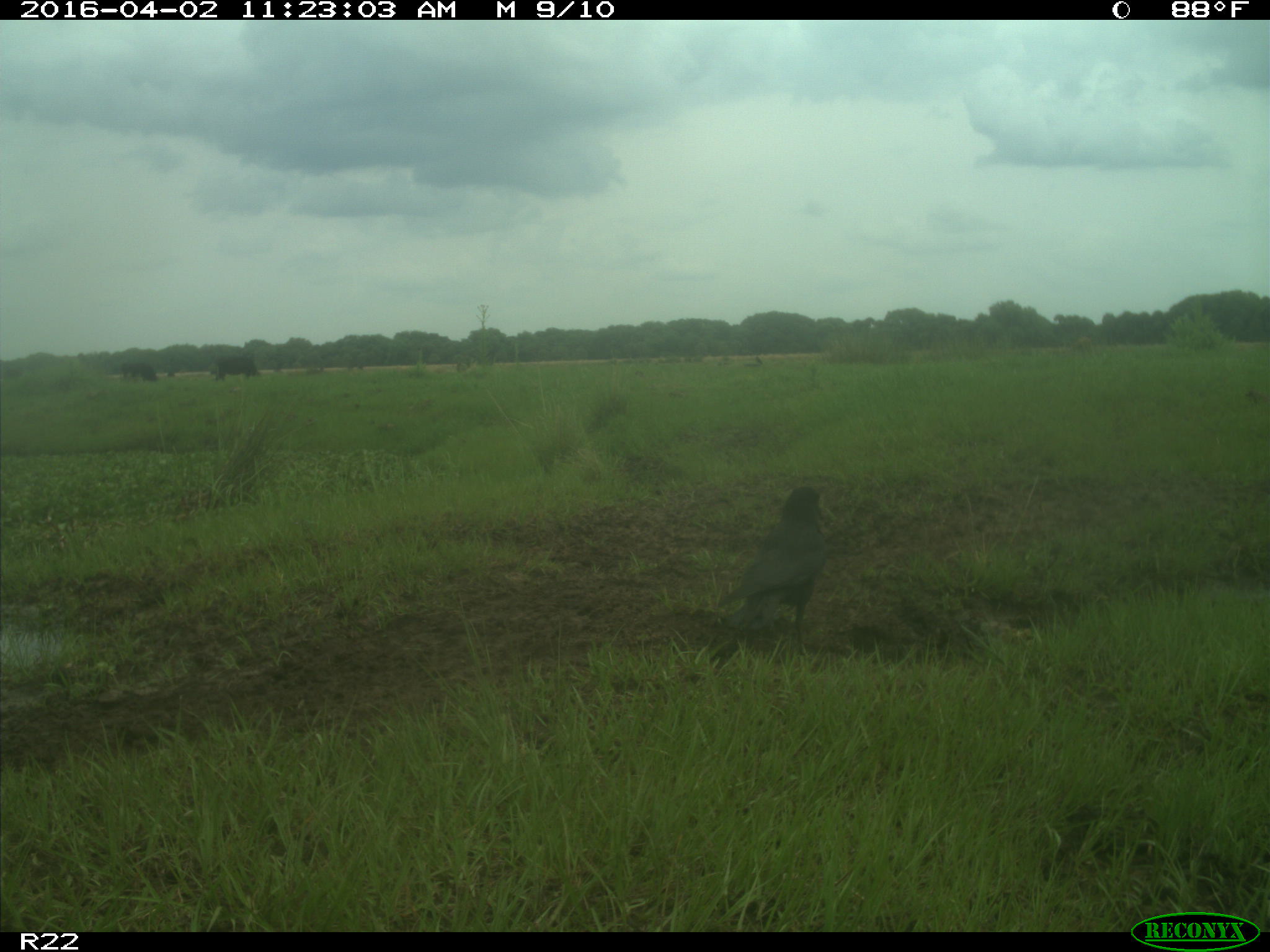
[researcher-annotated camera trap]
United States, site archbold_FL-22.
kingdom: Animalia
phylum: Chordata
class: Mammalia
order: Artiodactyla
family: Bovidae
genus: Bos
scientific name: Bos taurus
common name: domestic cow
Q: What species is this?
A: Bos taurus (domestic cow).